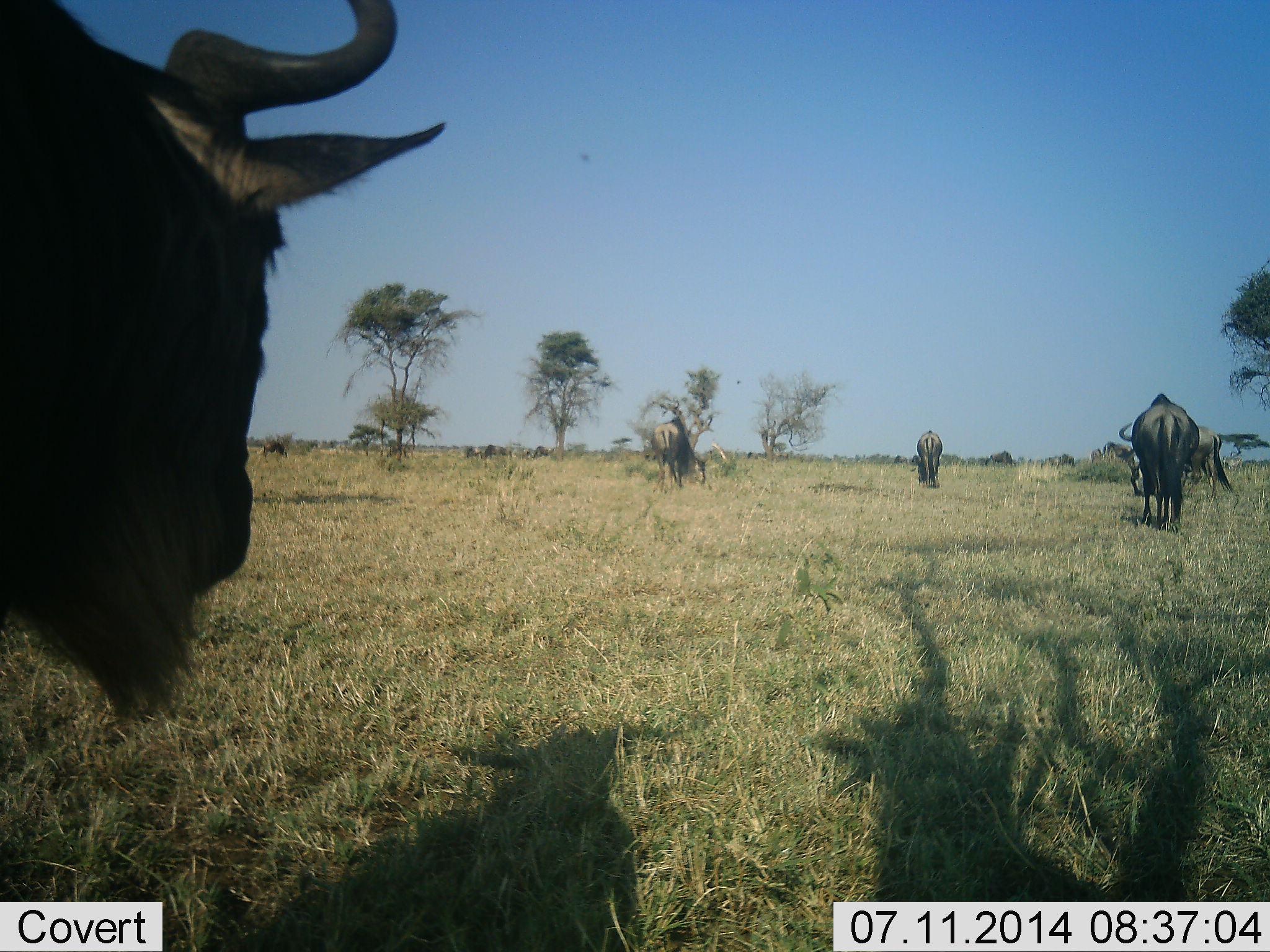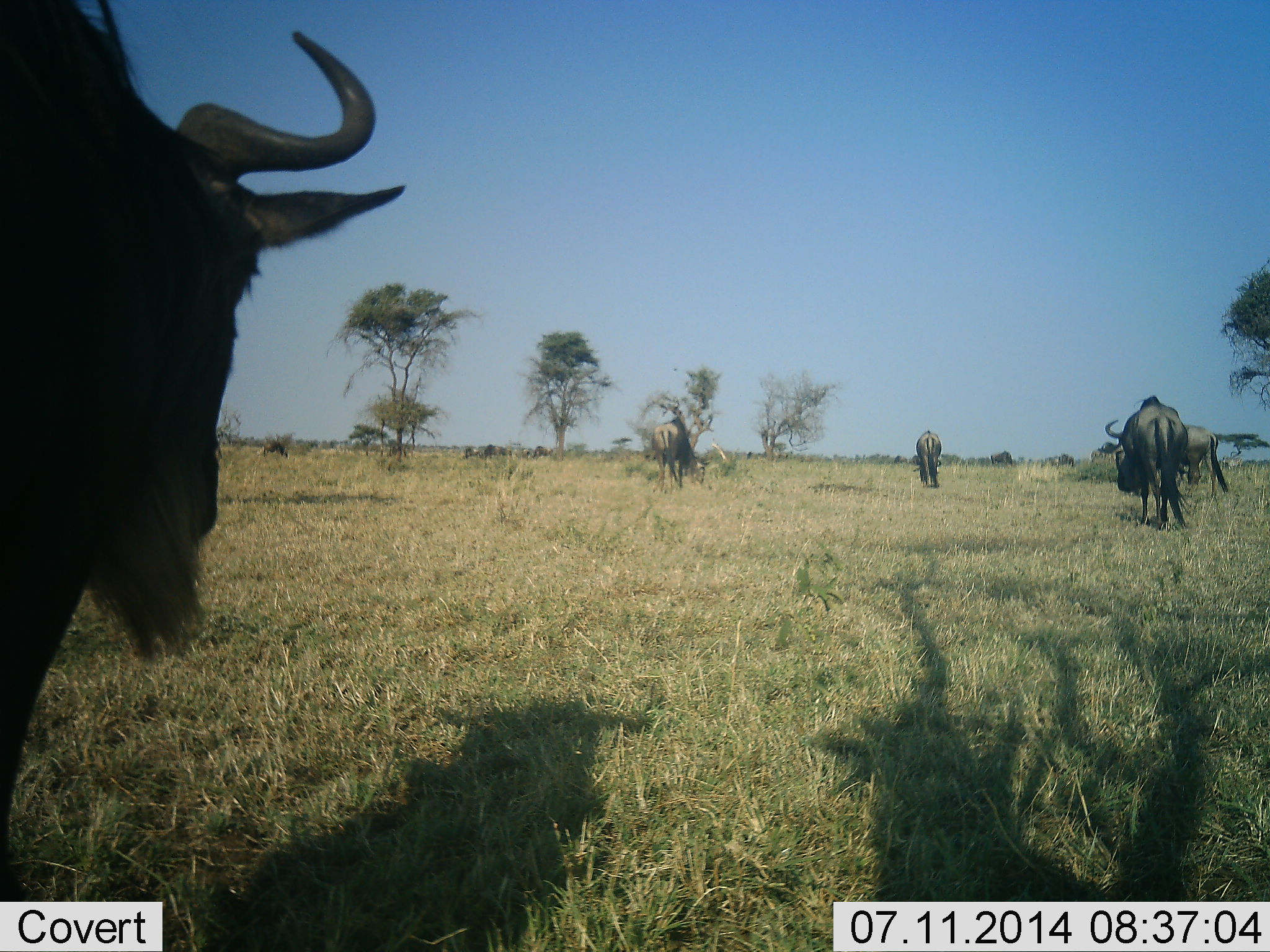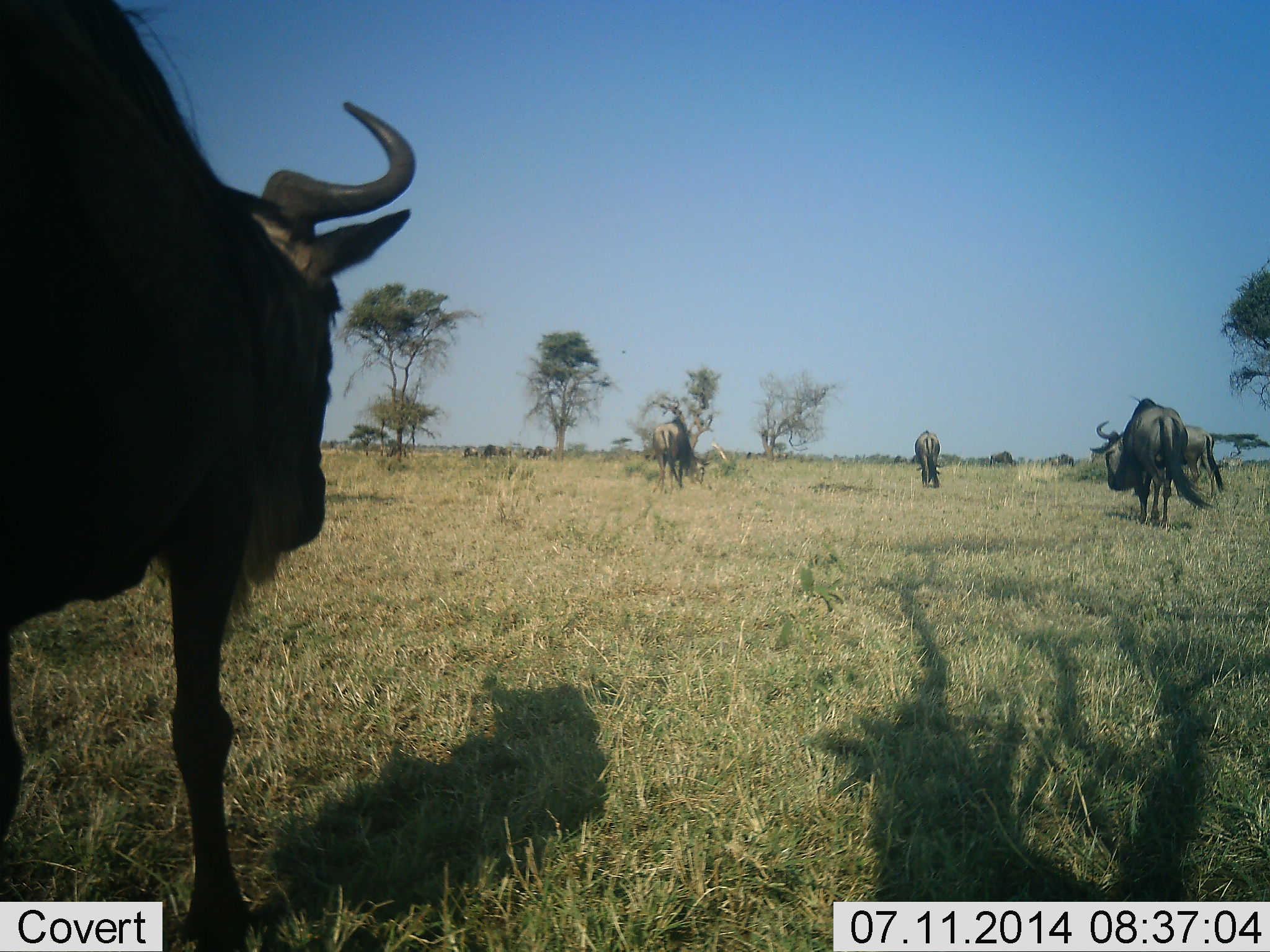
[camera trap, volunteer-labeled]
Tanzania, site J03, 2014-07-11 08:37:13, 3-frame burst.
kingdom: Animalia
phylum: Chordata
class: Mammalia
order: Artiodactyla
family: Bovidae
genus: Connochaetes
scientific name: Connochaetes taurinus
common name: blue wildebeest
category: wildebeest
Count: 6.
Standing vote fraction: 55%.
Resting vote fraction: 0%.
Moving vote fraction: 91%.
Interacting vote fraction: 0%.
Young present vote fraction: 0%.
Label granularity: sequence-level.